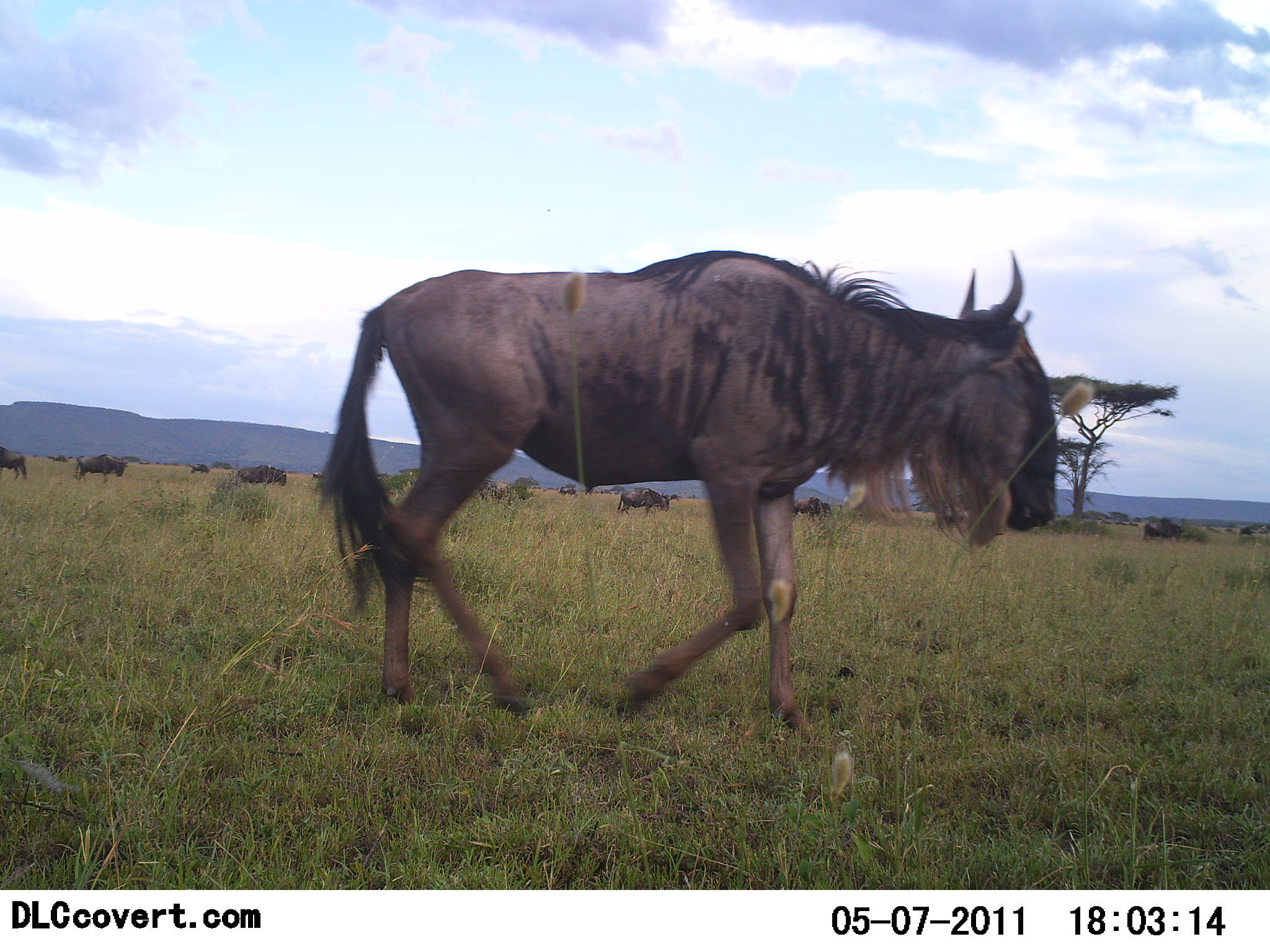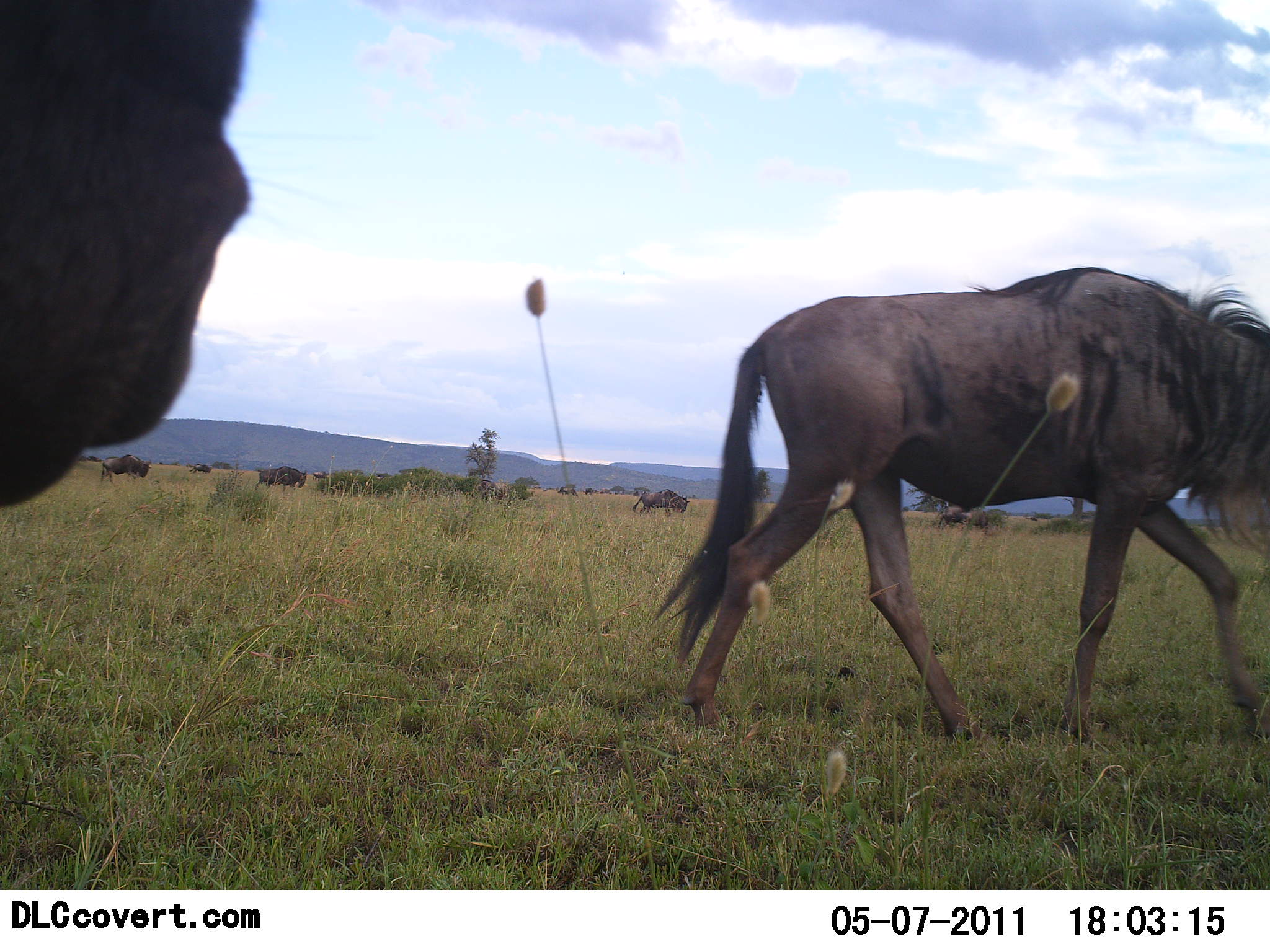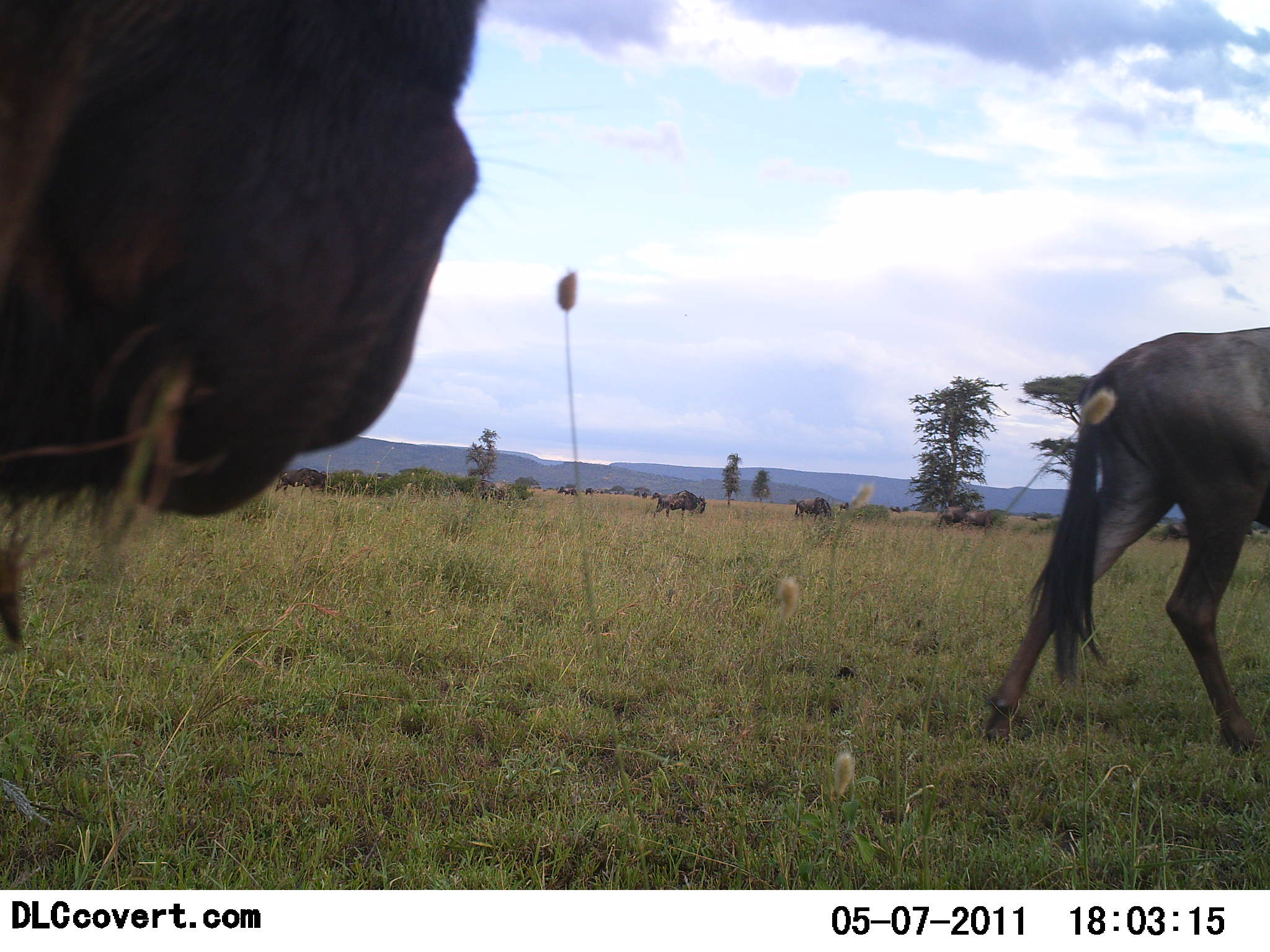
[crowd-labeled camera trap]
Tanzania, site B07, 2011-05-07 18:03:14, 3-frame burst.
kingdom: Animalia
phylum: Chordata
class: Mammalia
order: Artiodactyla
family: Bovidae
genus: Connochaetes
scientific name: Connochaetes taurinus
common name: blue wildebeest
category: wildebeest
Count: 11-50.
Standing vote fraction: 38%.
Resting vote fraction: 0%.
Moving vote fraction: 92%.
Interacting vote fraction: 0%.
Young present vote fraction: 0%.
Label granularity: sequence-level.